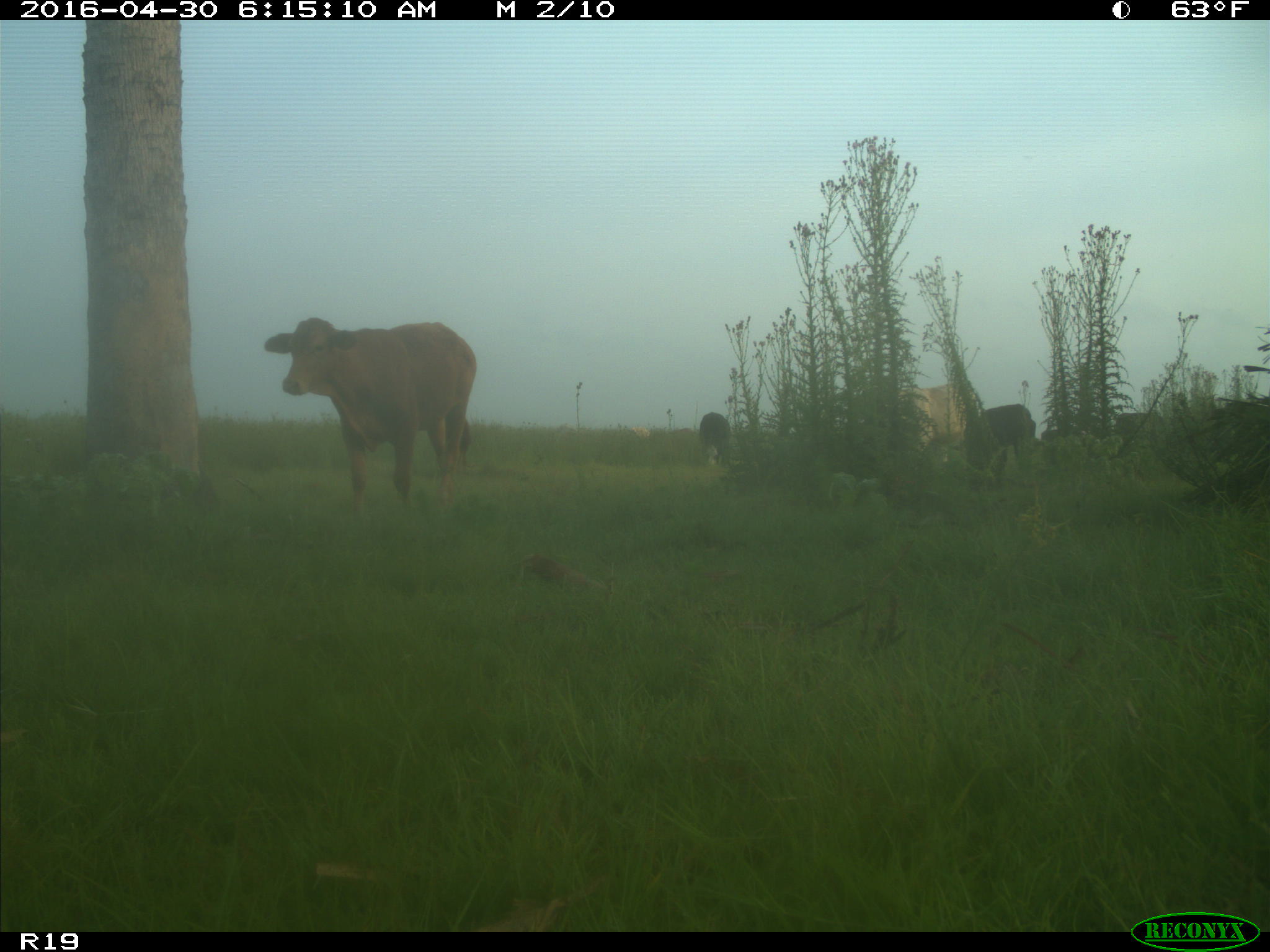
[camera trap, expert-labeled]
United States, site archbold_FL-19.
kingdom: Animalia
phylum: Chordata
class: Mammalia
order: Artiodactyla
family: Bovidae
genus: Bos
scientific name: Bos taurus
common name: domestic cow